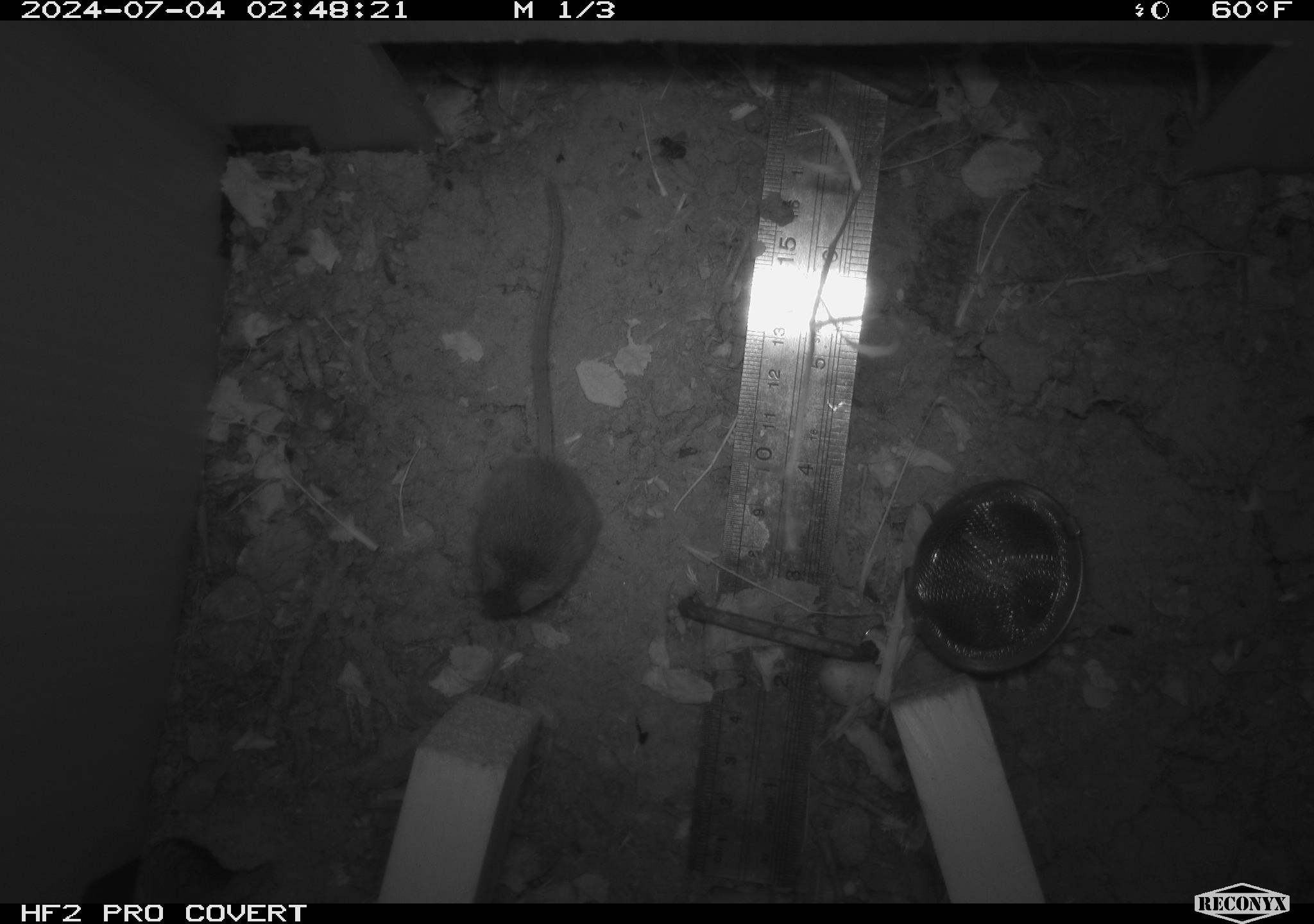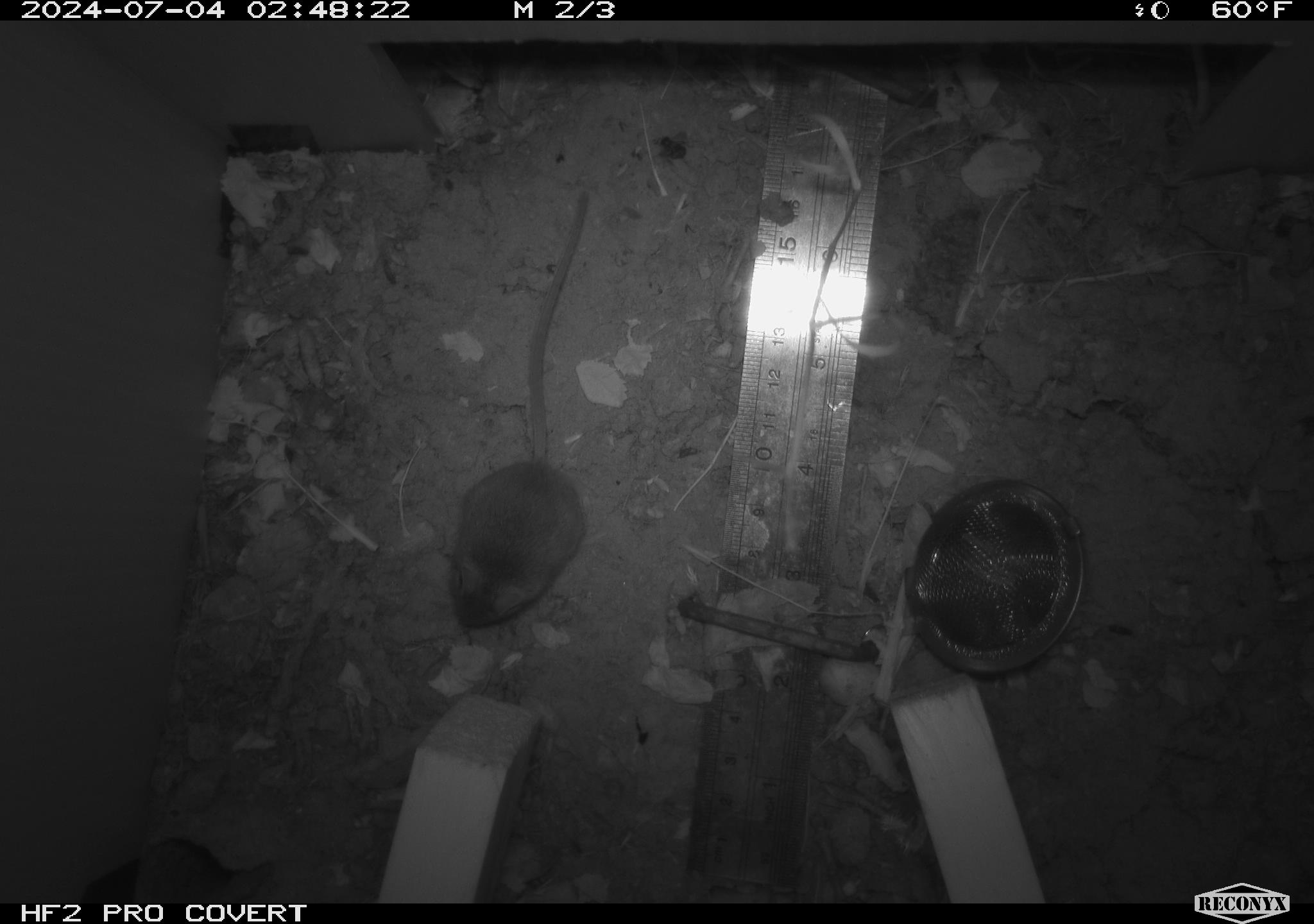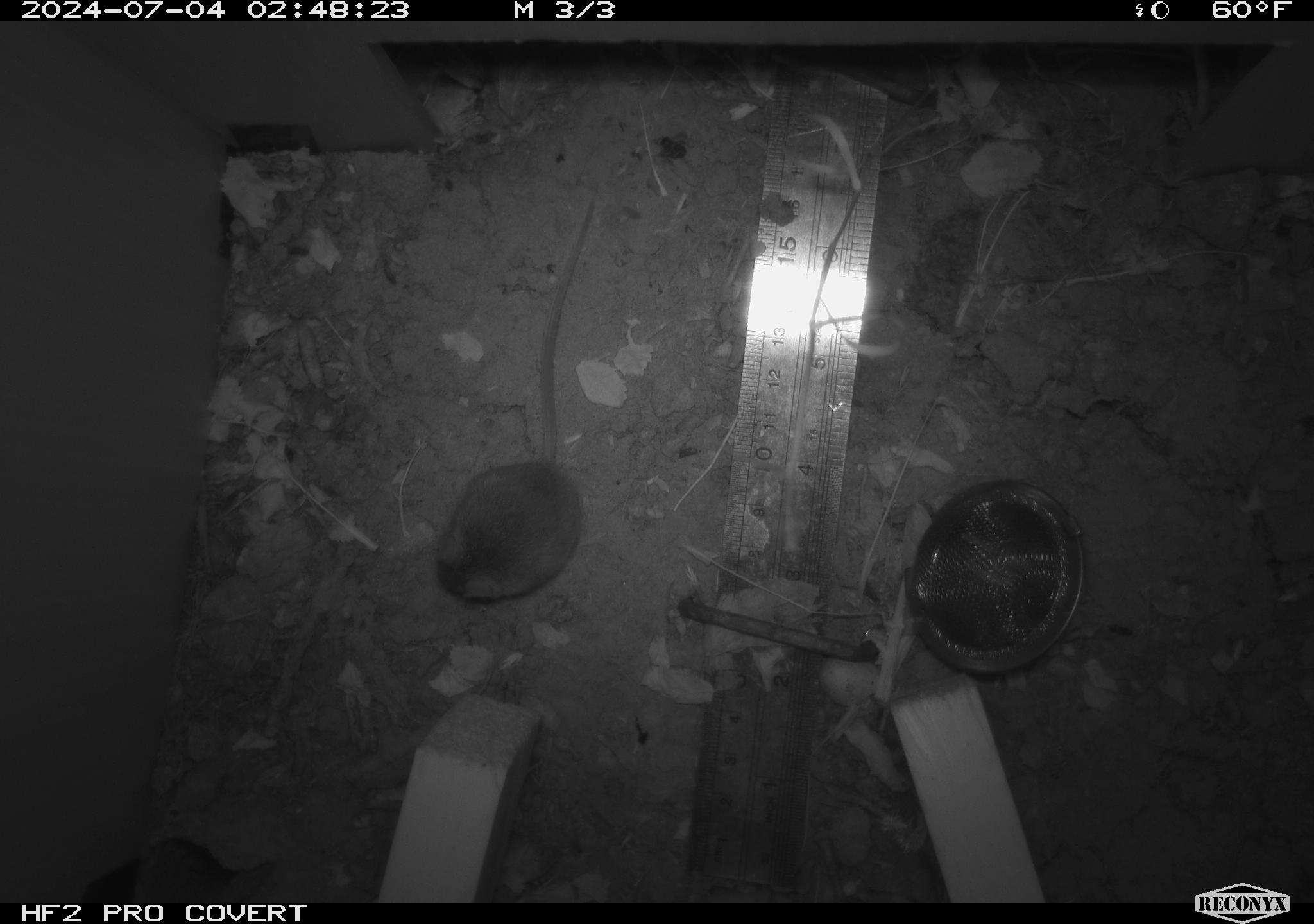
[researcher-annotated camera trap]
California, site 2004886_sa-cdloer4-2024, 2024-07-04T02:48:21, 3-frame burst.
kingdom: Animalia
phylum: Chordata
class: Mammalia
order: Rodentia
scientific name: Rodentia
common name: rodent